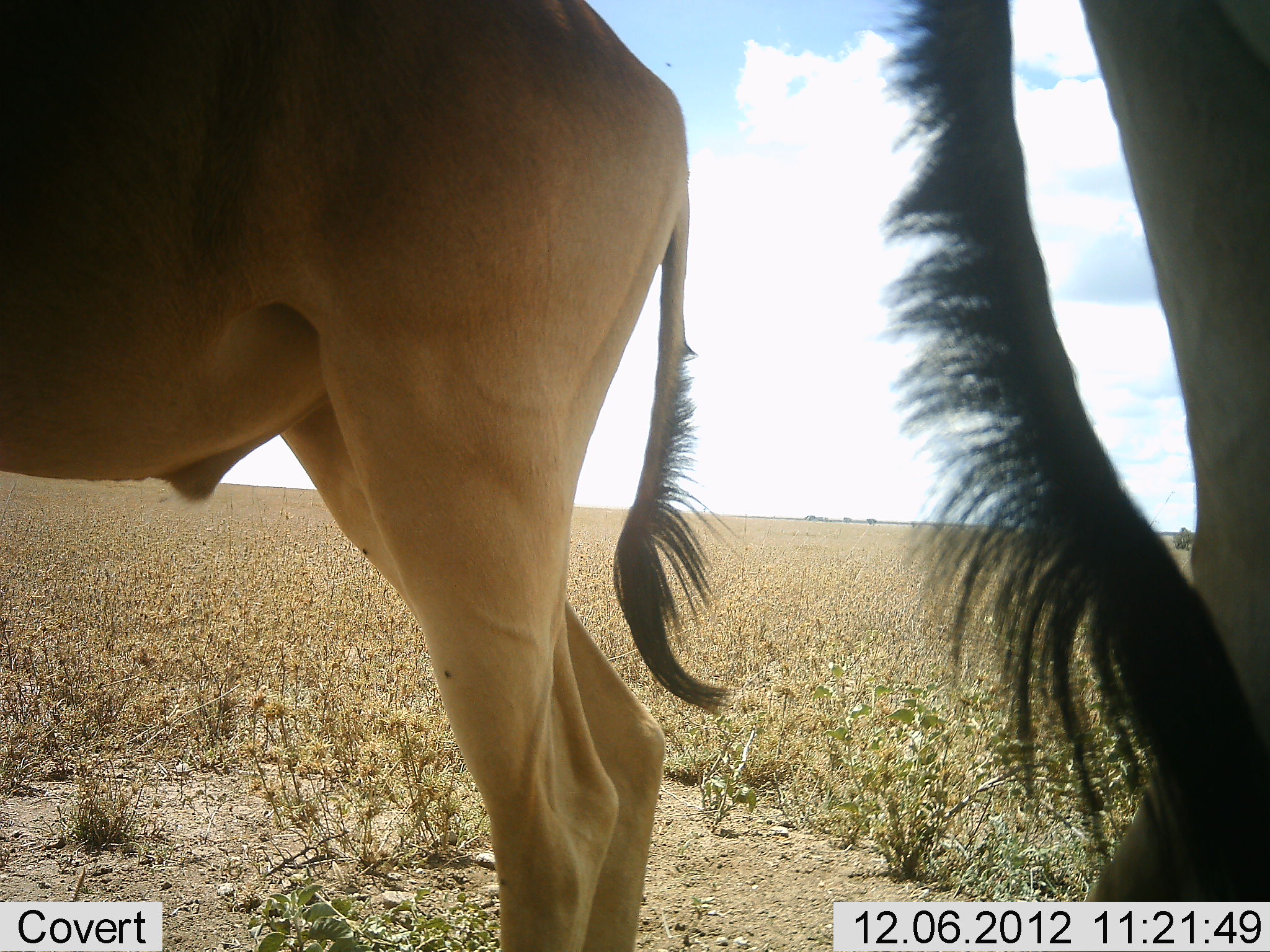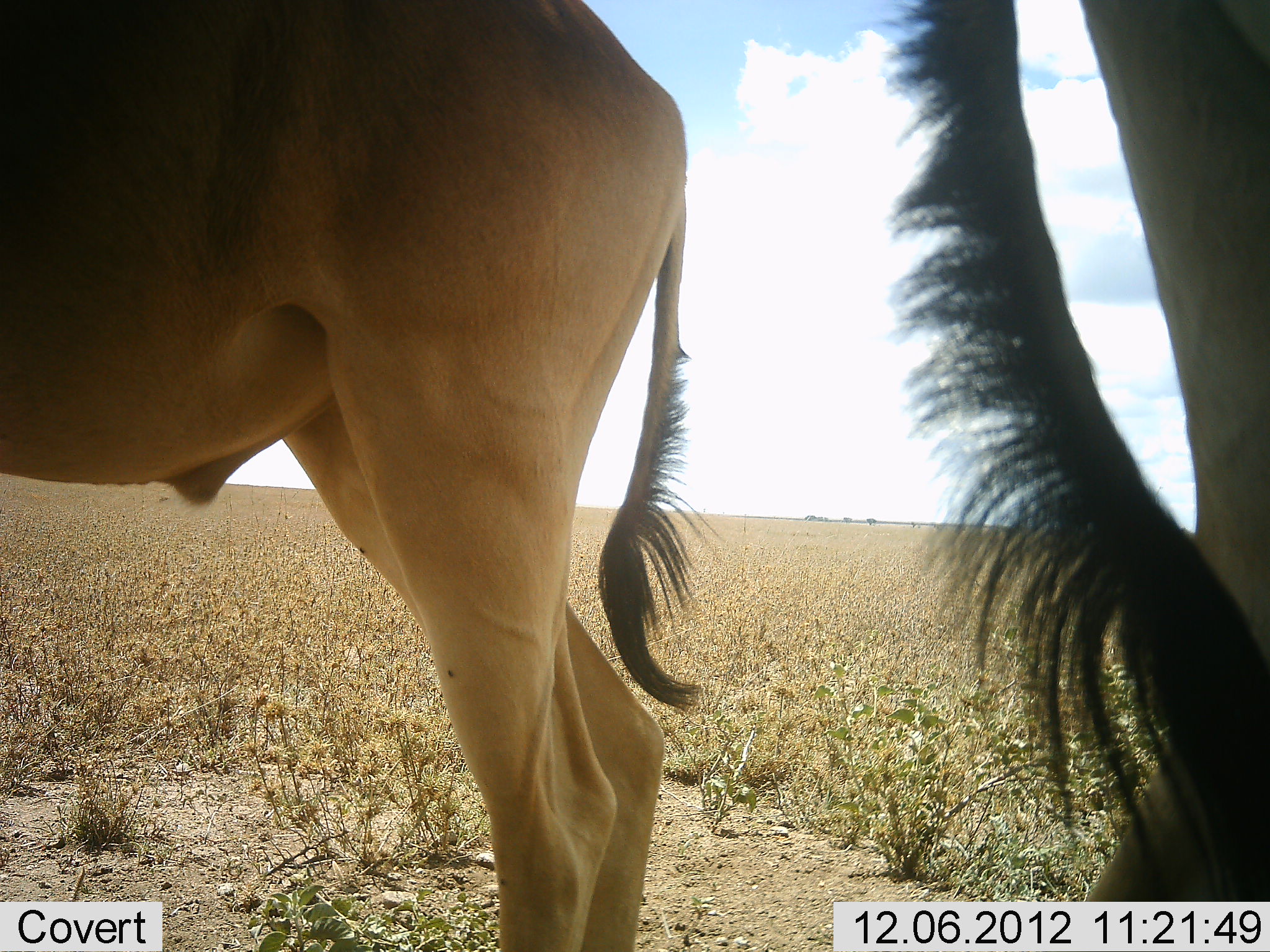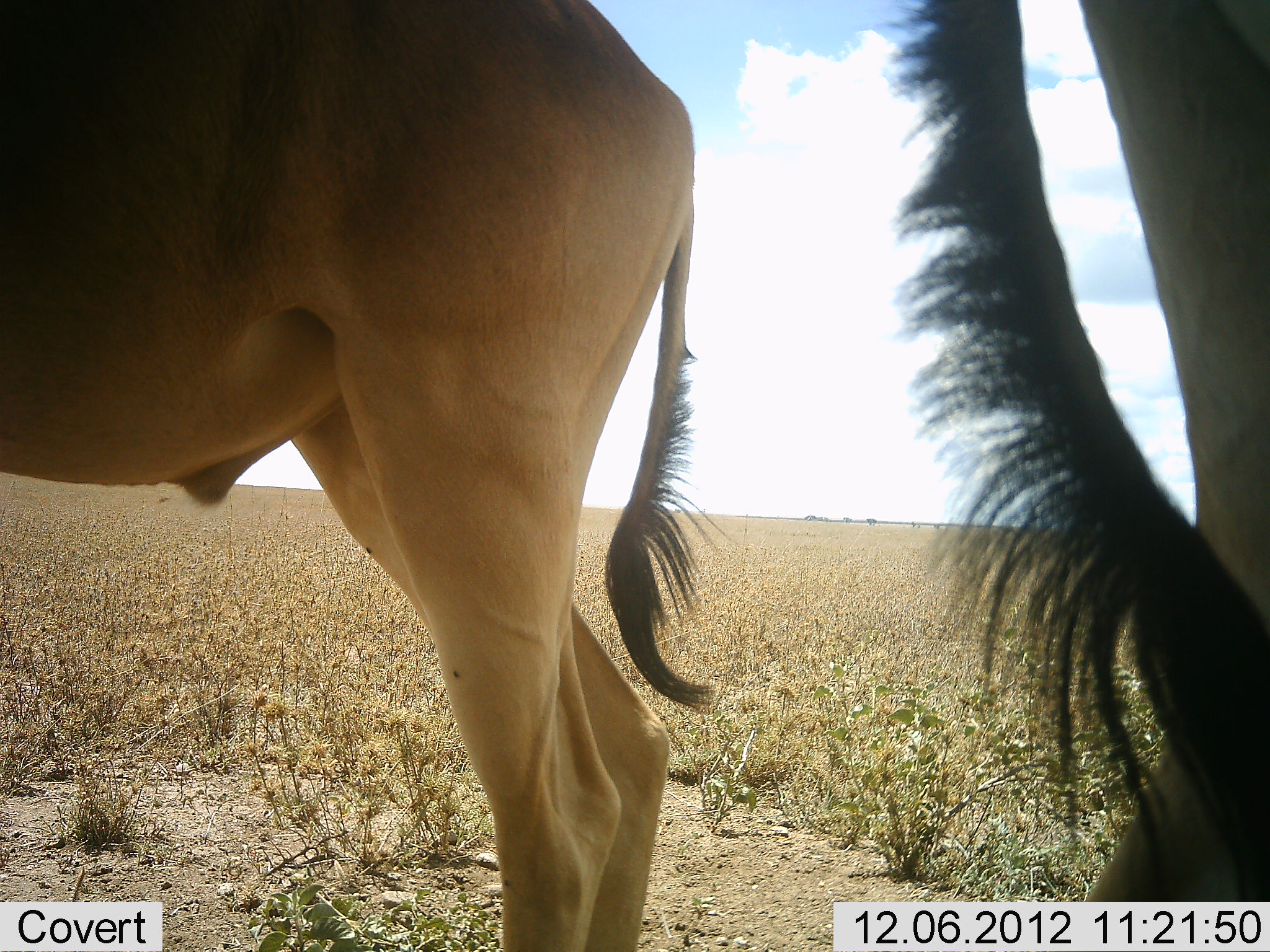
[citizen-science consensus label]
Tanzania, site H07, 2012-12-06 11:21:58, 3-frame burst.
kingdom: Animalia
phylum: Chordata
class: Mammalia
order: Artiodactyla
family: Bovidae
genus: Alcelaphus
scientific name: Alcelaphus buselaphus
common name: hartebeest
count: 2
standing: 100%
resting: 0%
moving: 0%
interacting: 0%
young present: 0%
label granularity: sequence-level